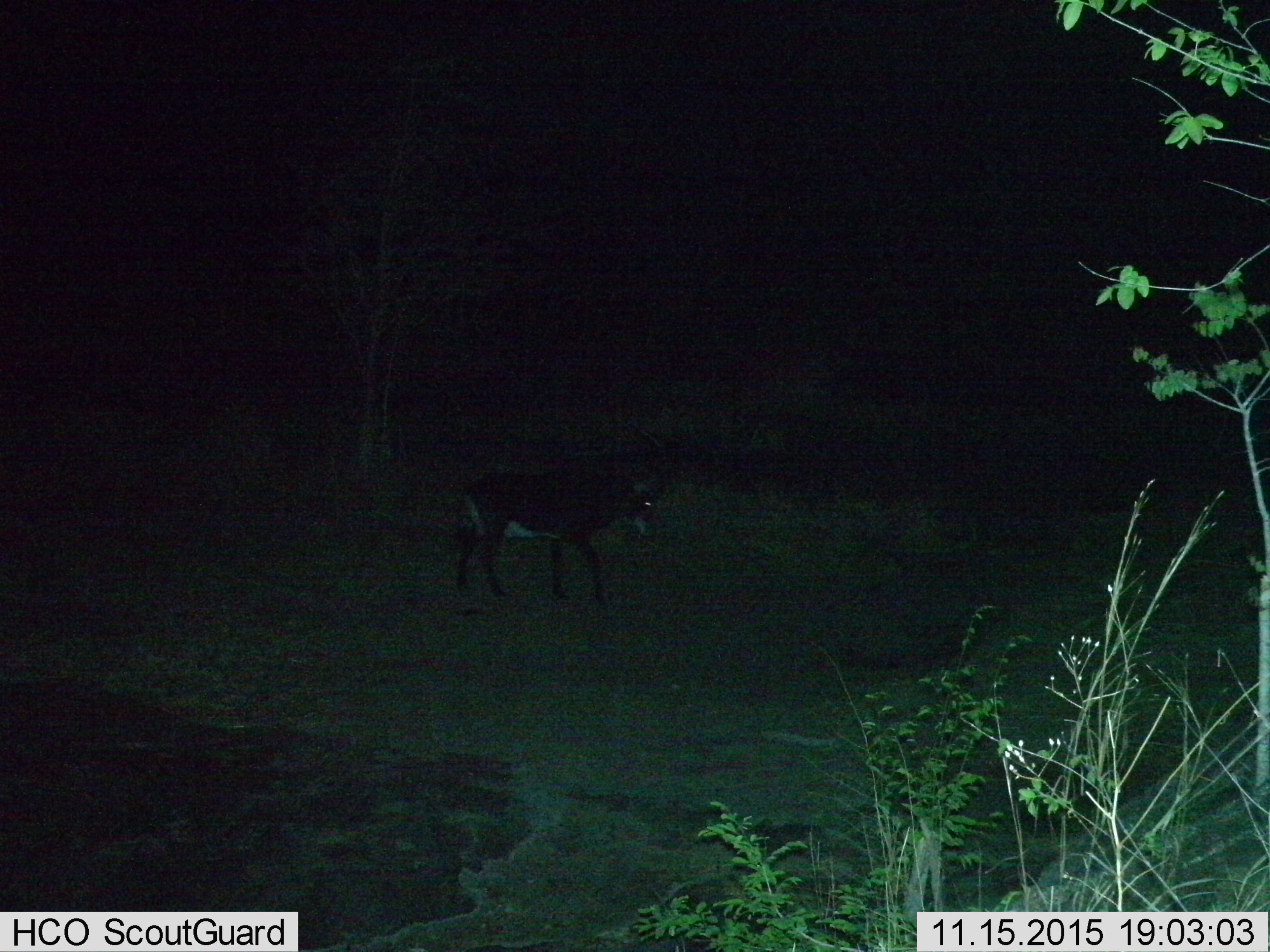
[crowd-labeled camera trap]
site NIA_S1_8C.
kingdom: Animalia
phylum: Chordata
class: Mammalia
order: Artiodactyla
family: Bovidae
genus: Hippotragus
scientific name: Hippotragus niger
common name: sable antelope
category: sable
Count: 1.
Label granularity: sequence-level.